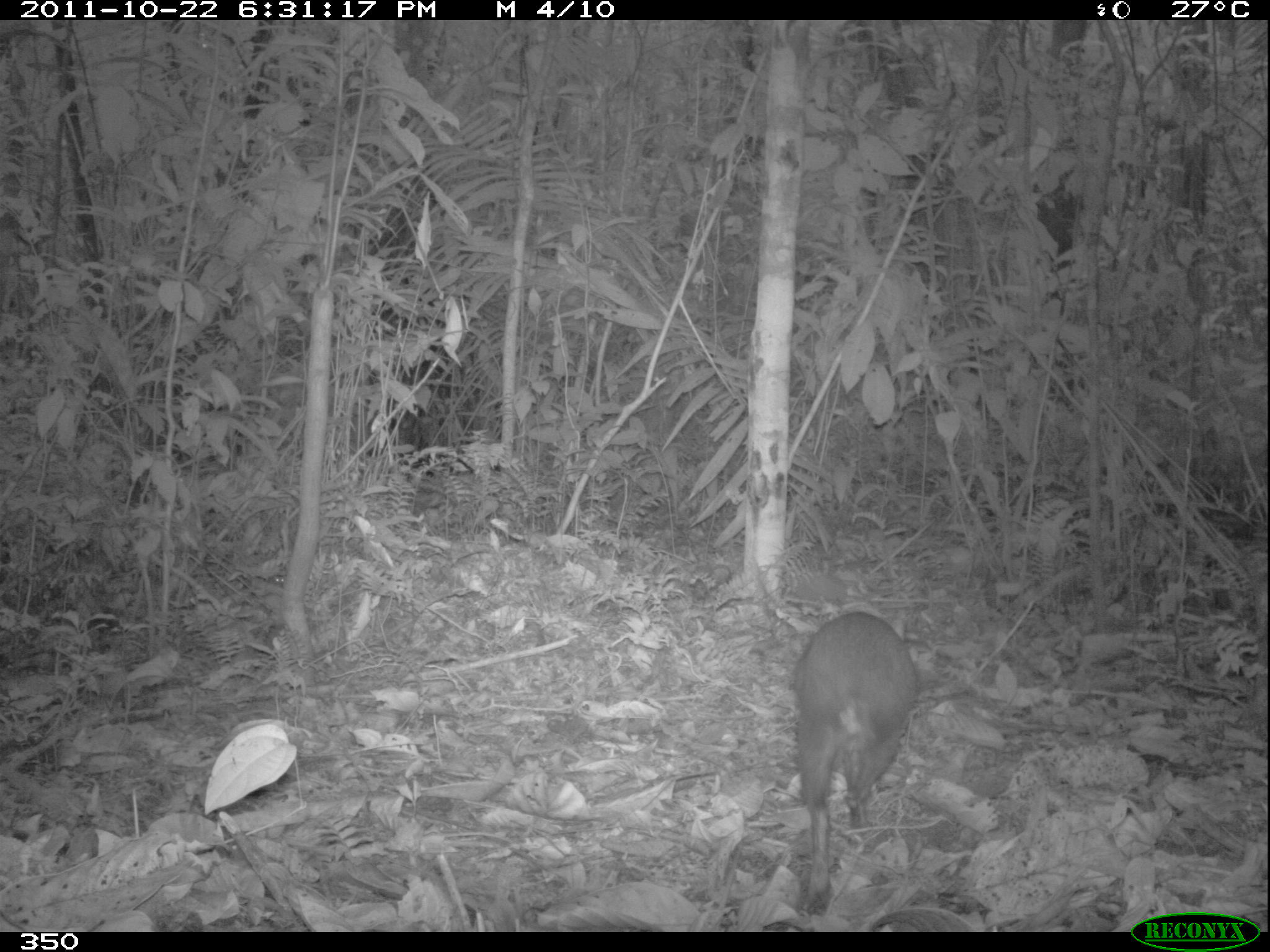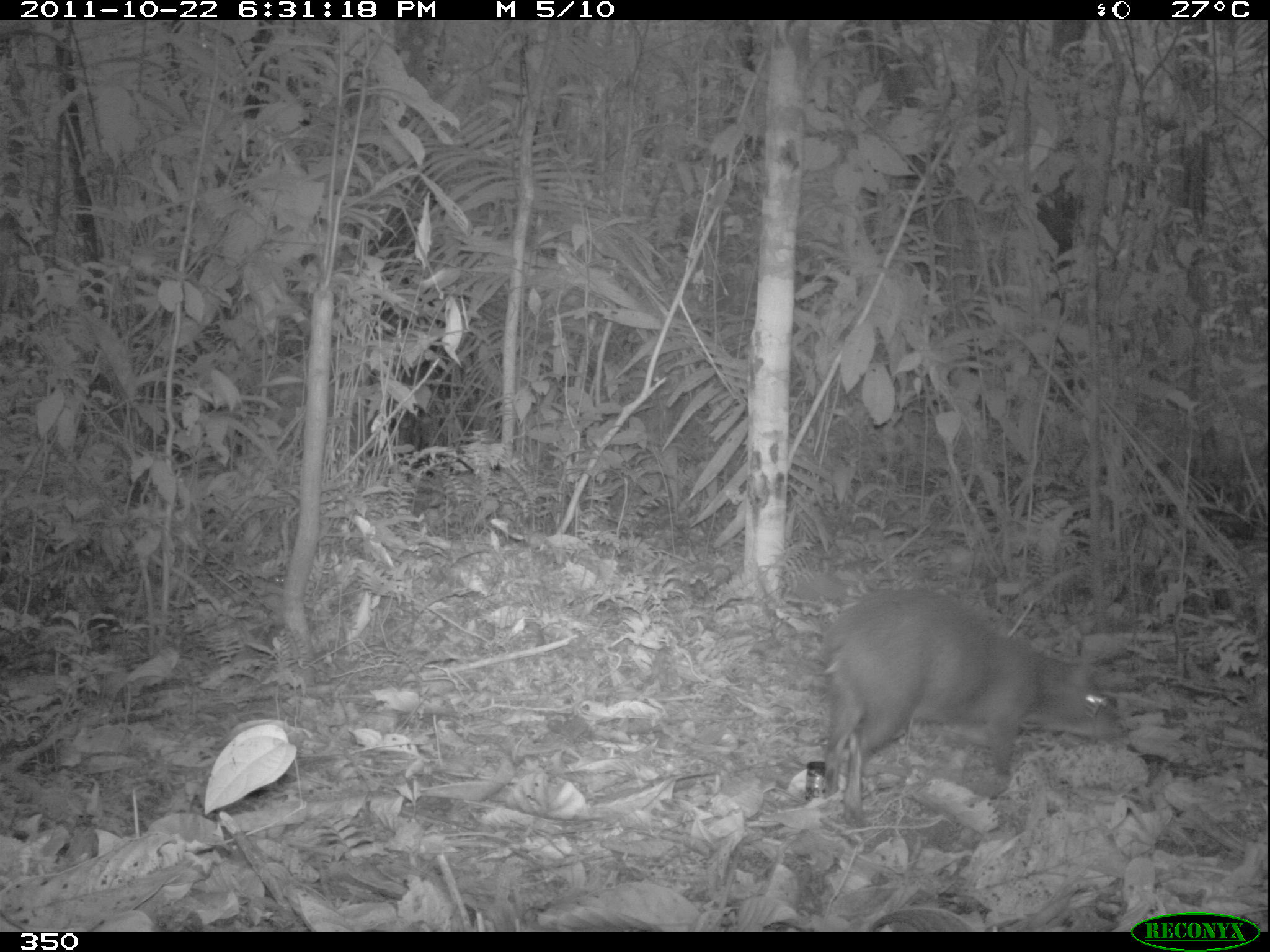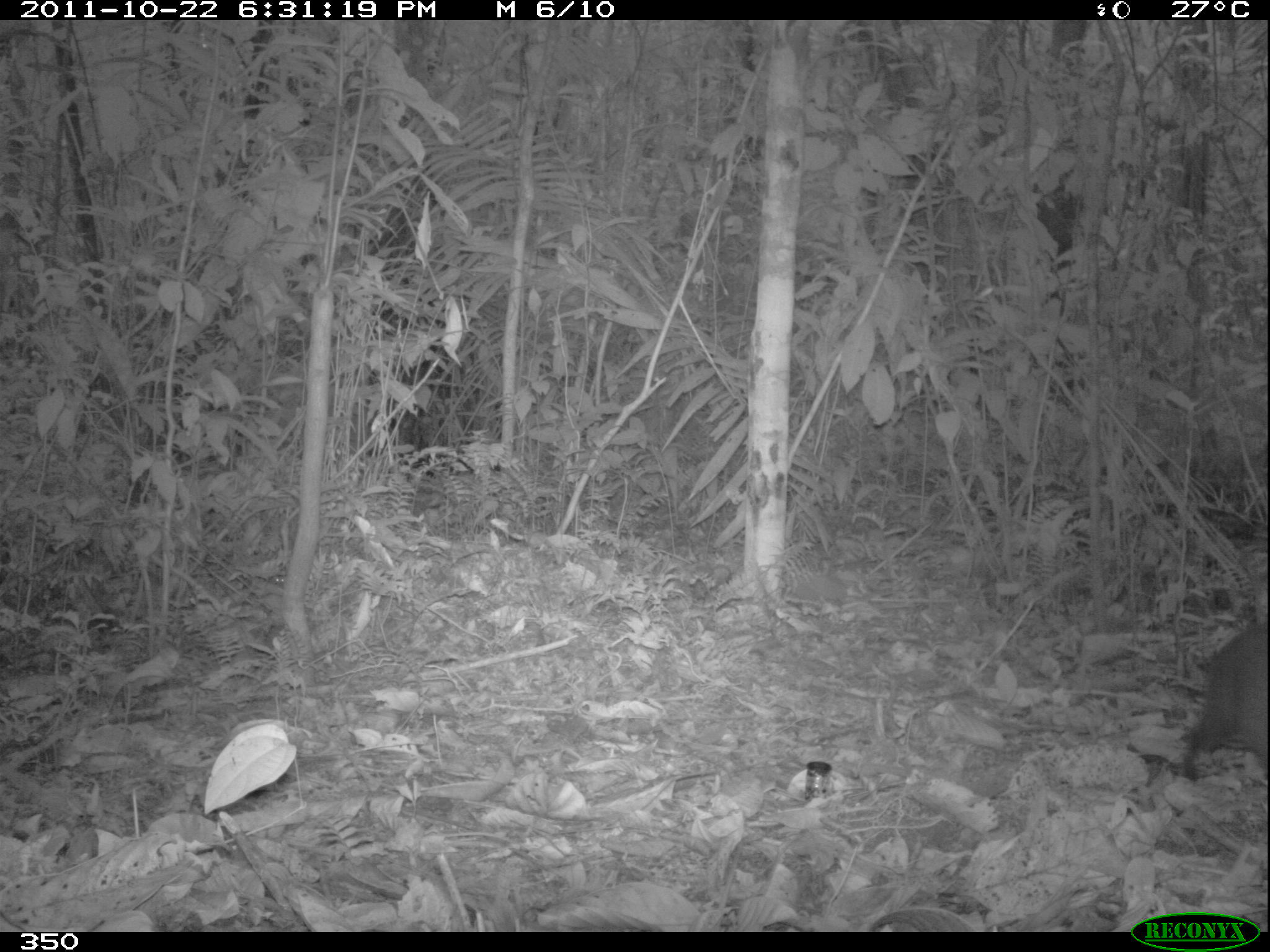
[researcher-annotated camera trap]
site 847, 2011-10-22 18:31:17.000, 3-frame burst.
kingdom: Animalia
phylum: Chordata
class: Mammalia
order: Rodentia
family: Dasyproctidae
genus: Dasyprocta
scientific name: Dasyprocta punctata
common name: central american agouti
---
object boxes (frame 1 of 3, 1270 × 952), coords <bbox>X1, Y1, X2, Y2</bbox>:
dasyprocta punctata: <bbox>792, 611, 920, 913</bbox>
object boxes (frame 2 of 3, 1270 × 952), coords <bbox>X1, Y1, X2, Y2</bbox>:
dasyprocta punctata: <bbox>819, 589, 1127, 829</bbox>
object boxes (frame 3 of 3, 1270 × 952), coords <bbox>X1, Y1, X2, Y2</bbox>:
dasyprocta punctata: <bbox>1182, 623, 1268, 782</bbox>